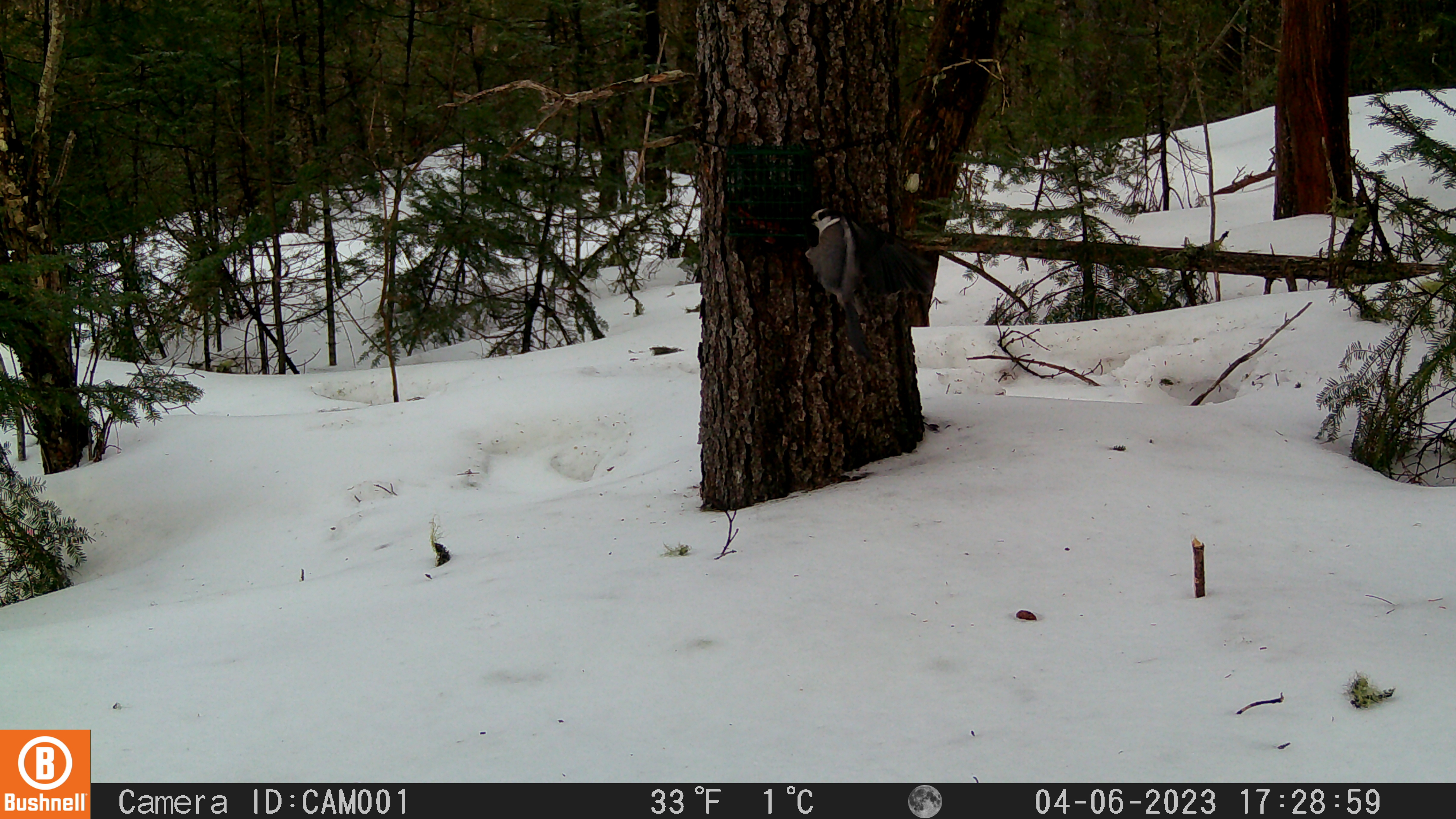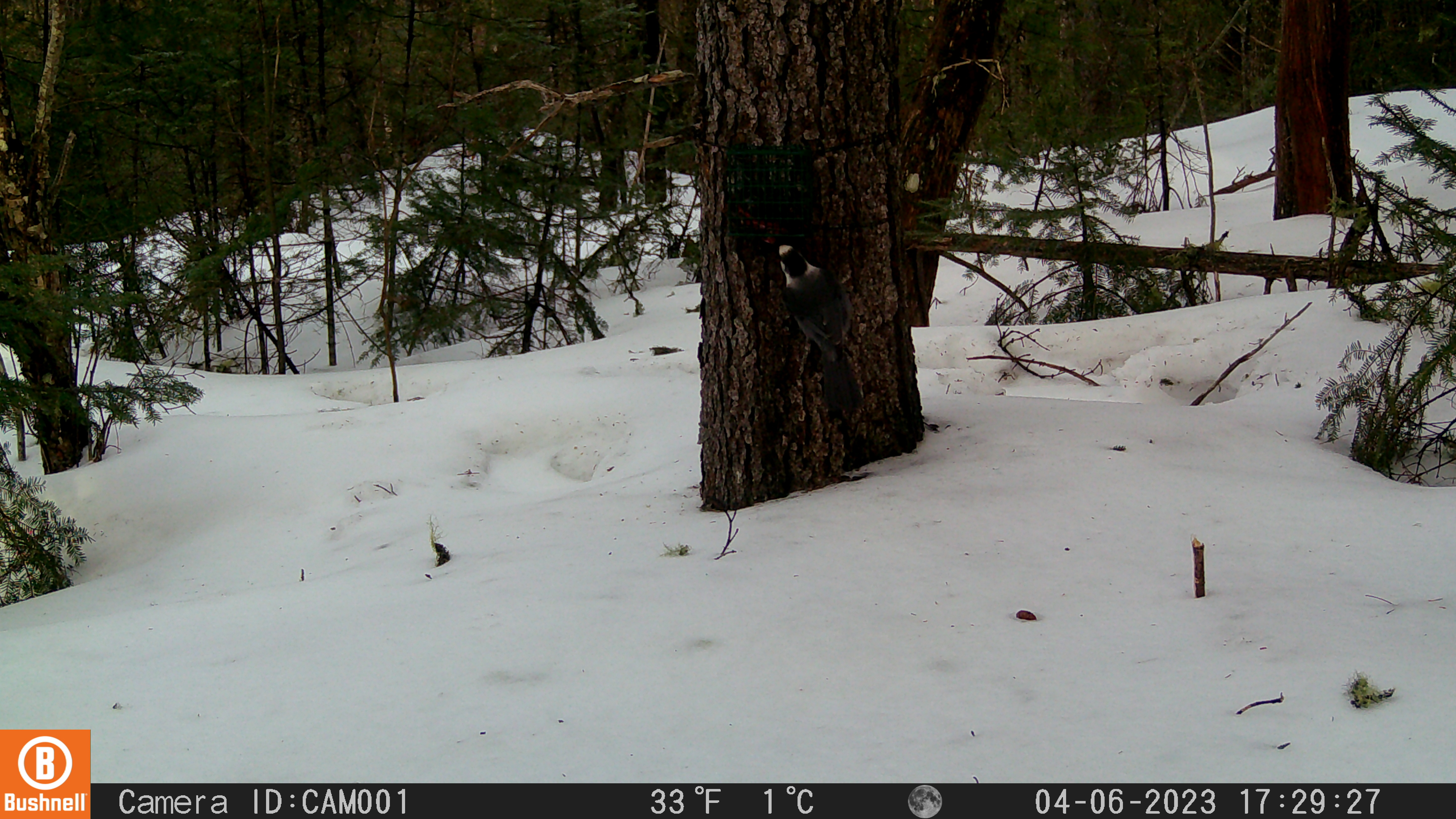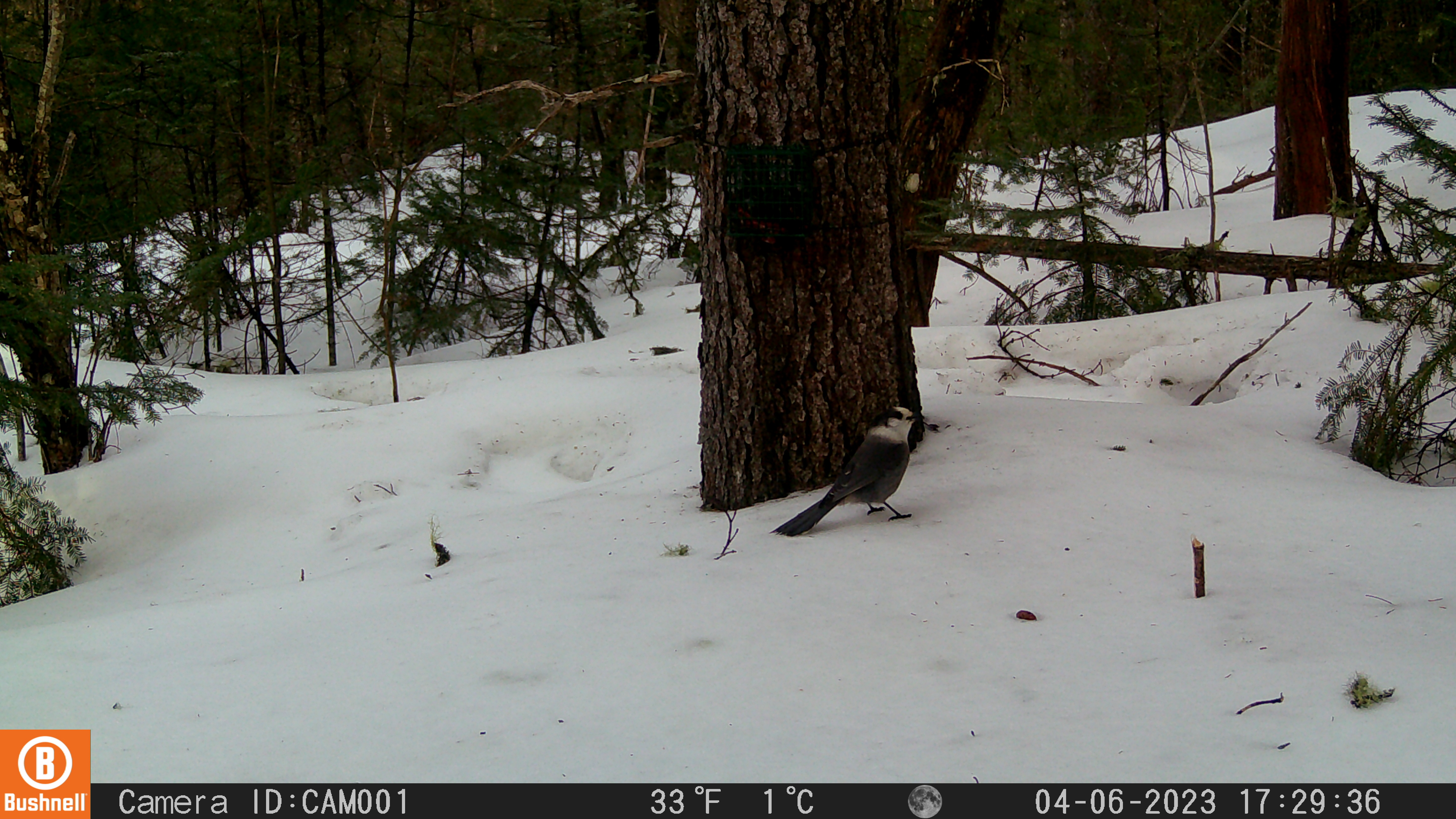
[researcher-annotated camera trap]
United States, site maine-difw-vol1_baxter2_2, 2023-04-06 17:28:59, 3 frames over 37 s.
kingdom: Animalia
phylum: Chordata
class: Aves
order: Passeriformes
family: Corvidae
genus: Perisoreus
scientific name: Perisoreus canadensis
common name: canada jay